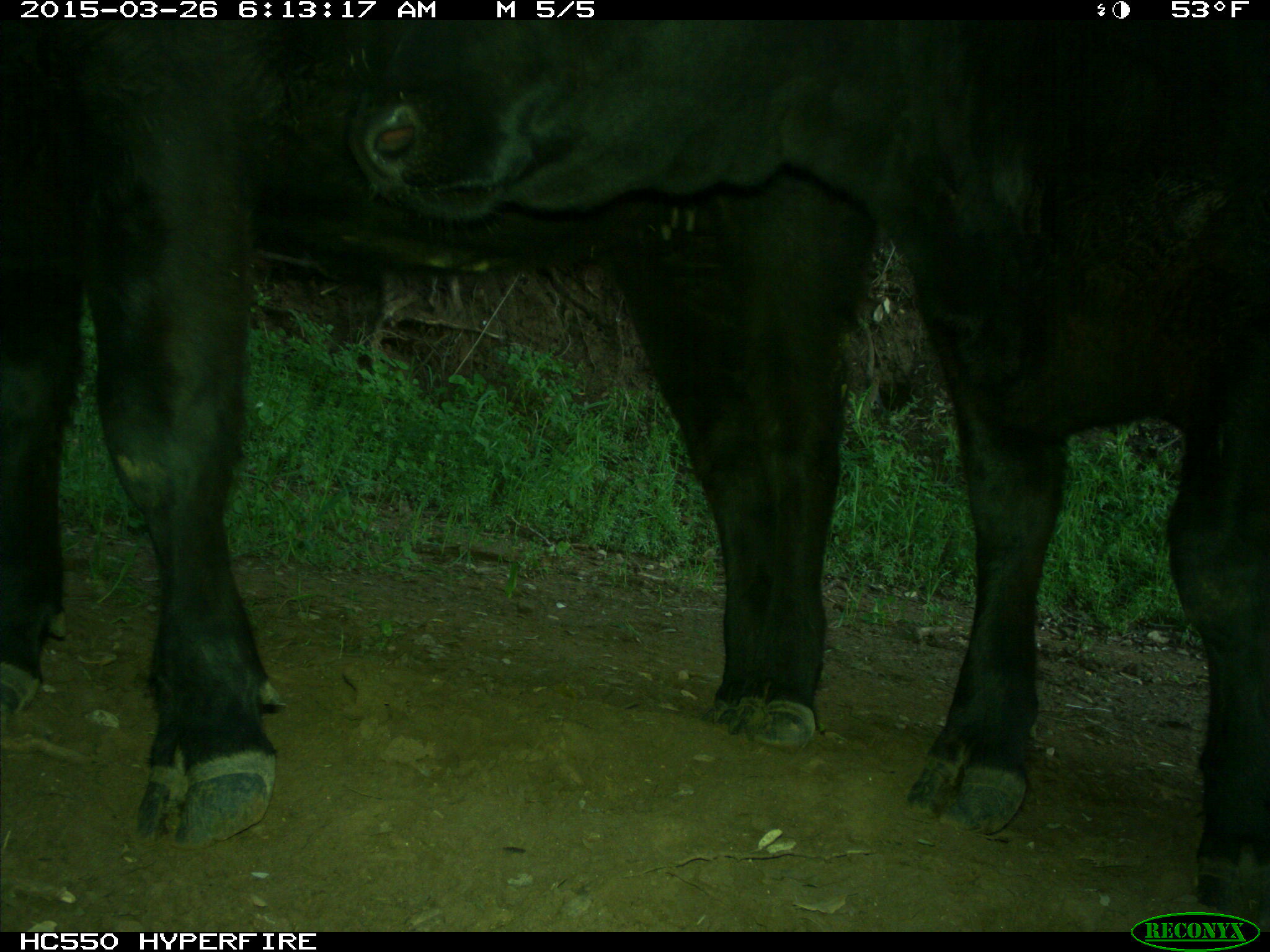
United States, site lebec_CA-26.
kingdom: Animalia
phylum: Chordata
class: Mammalia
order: Artiodactyla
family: Bovidae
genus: Bos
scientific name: Bos taurus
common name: domestic cow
Bos taurus (domestic cow).